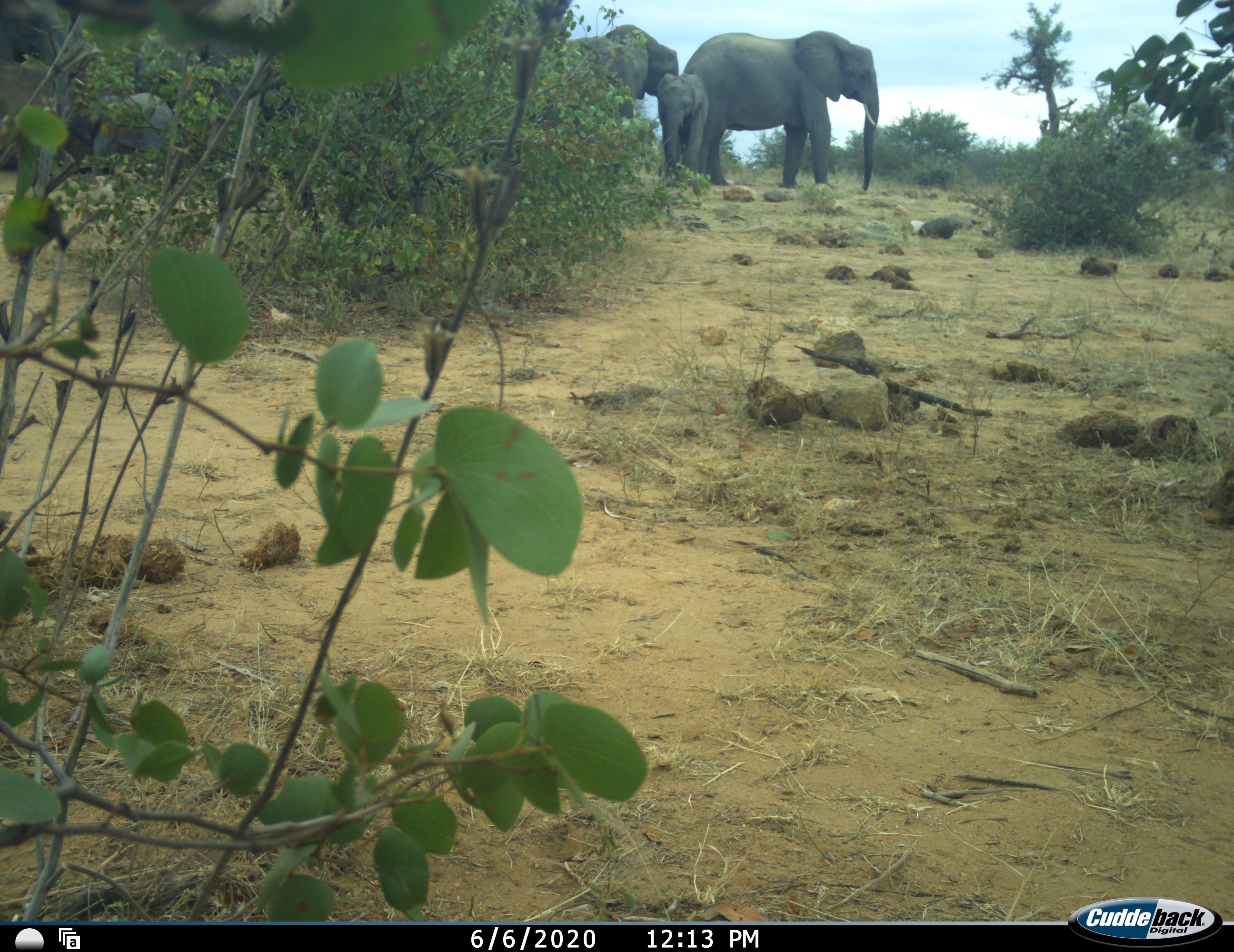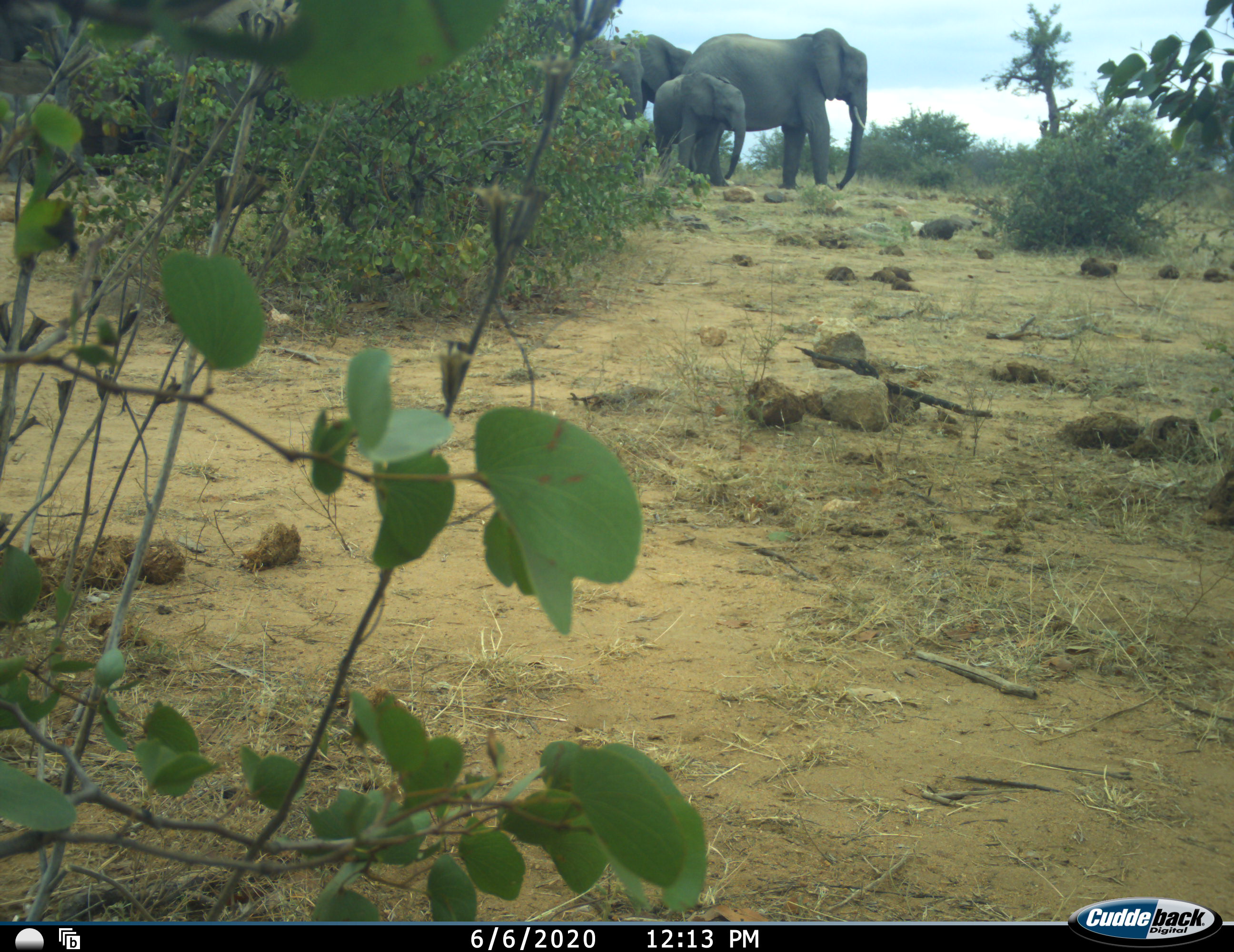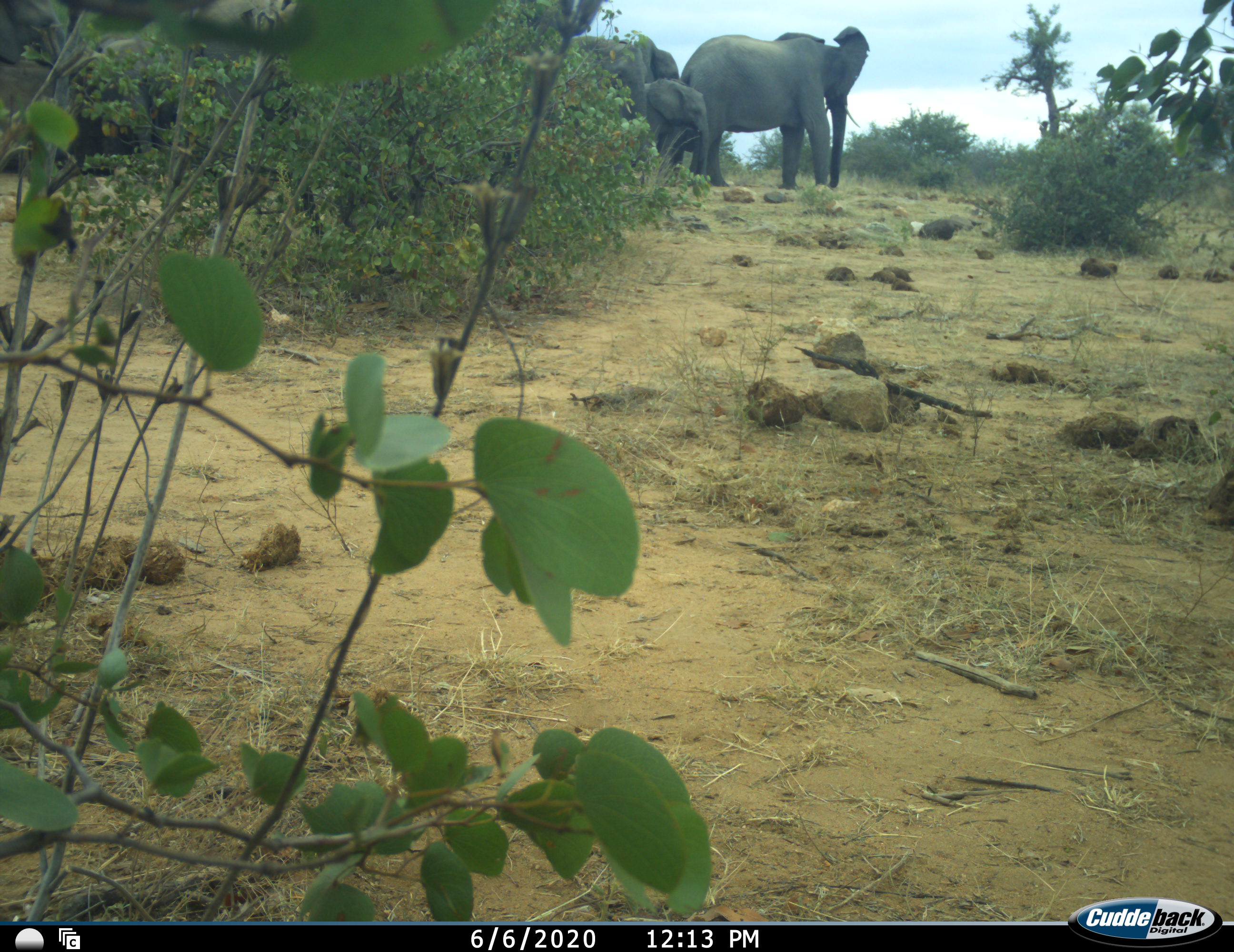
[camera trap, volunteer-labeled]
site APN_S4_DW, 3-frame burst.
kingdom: Animalia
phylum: Chordata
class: Mammalia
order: Proboscidea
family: Elephantidae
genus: Loxodonta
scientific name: Loxodonta africana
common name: african bush elephant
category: elephant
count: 3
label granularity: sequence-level